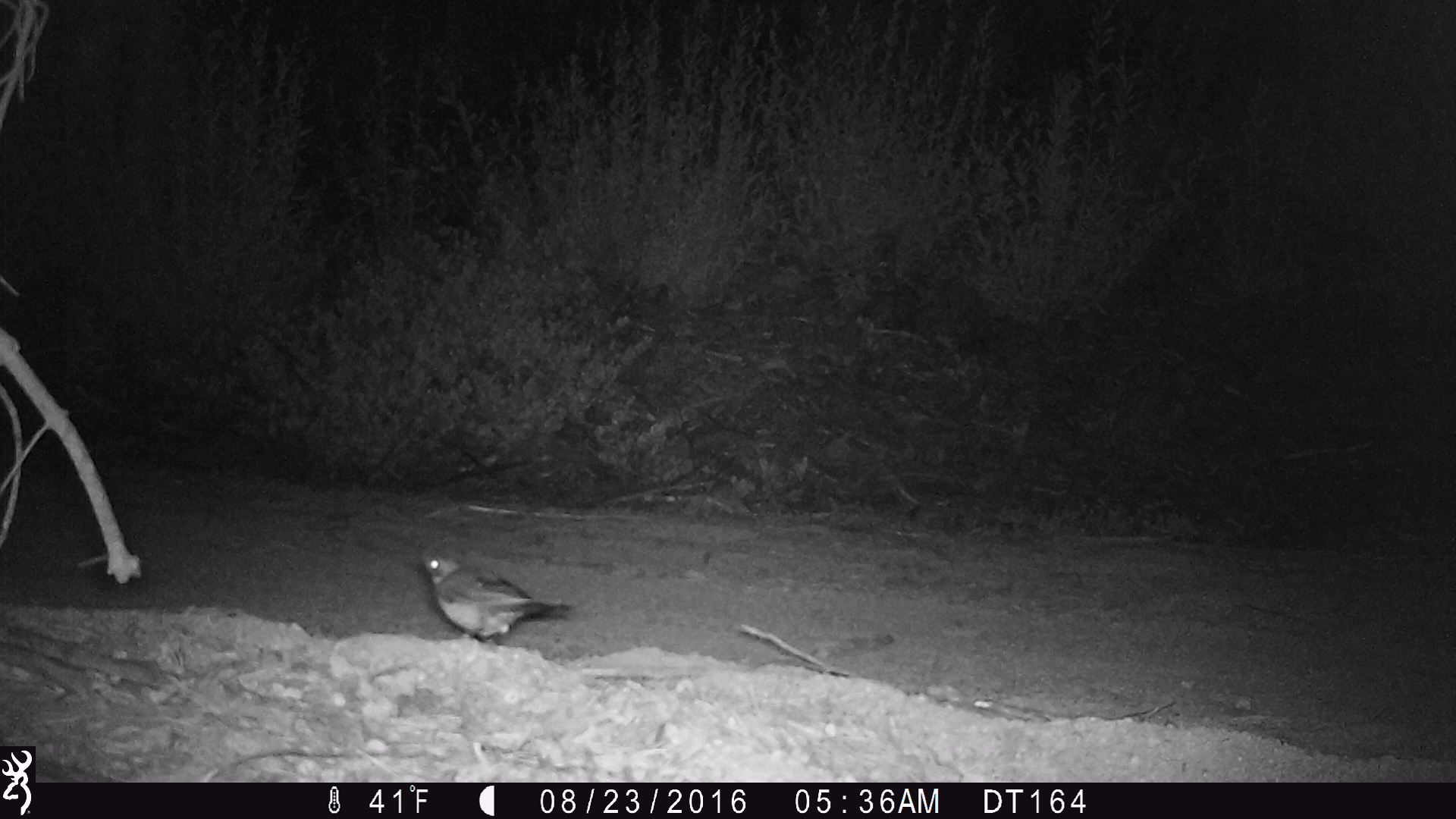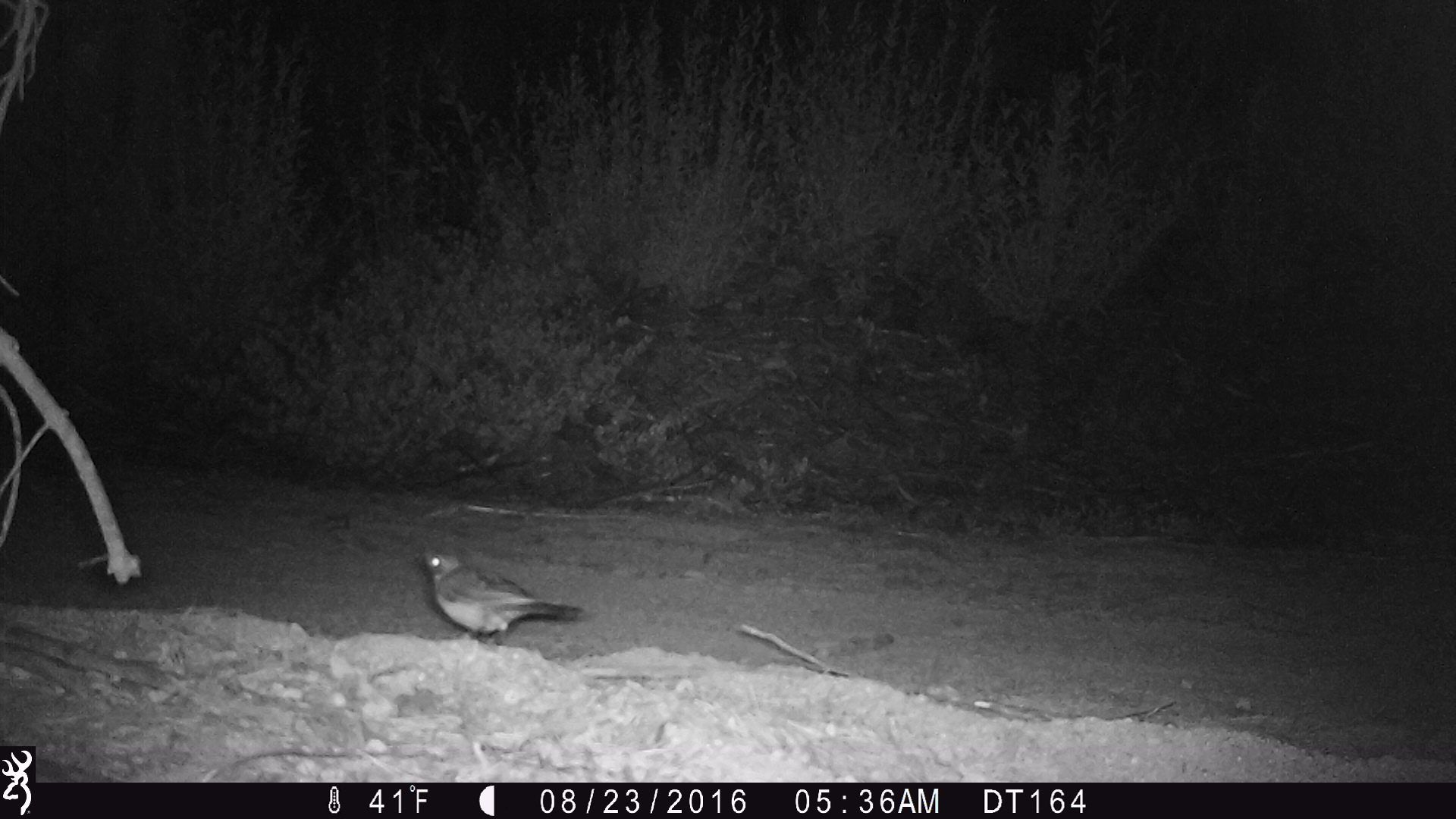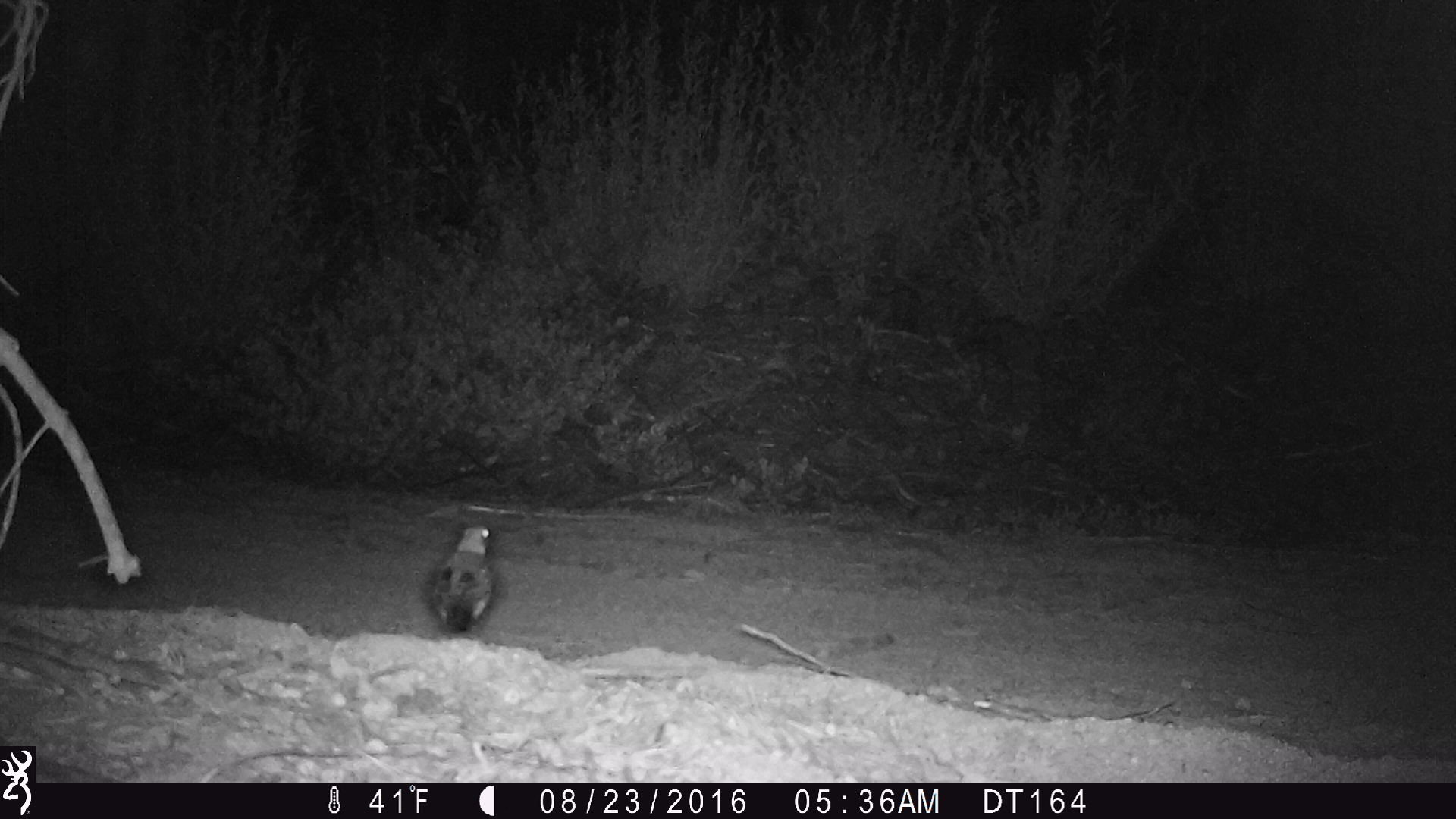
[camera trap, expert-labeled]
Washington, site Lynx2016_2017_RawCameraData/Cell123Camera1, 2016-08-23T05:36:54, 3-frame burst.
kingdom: Animalia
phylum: Chordata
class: Aves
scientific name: Aves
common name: birds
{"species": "Aves (birds)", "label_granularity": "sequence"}